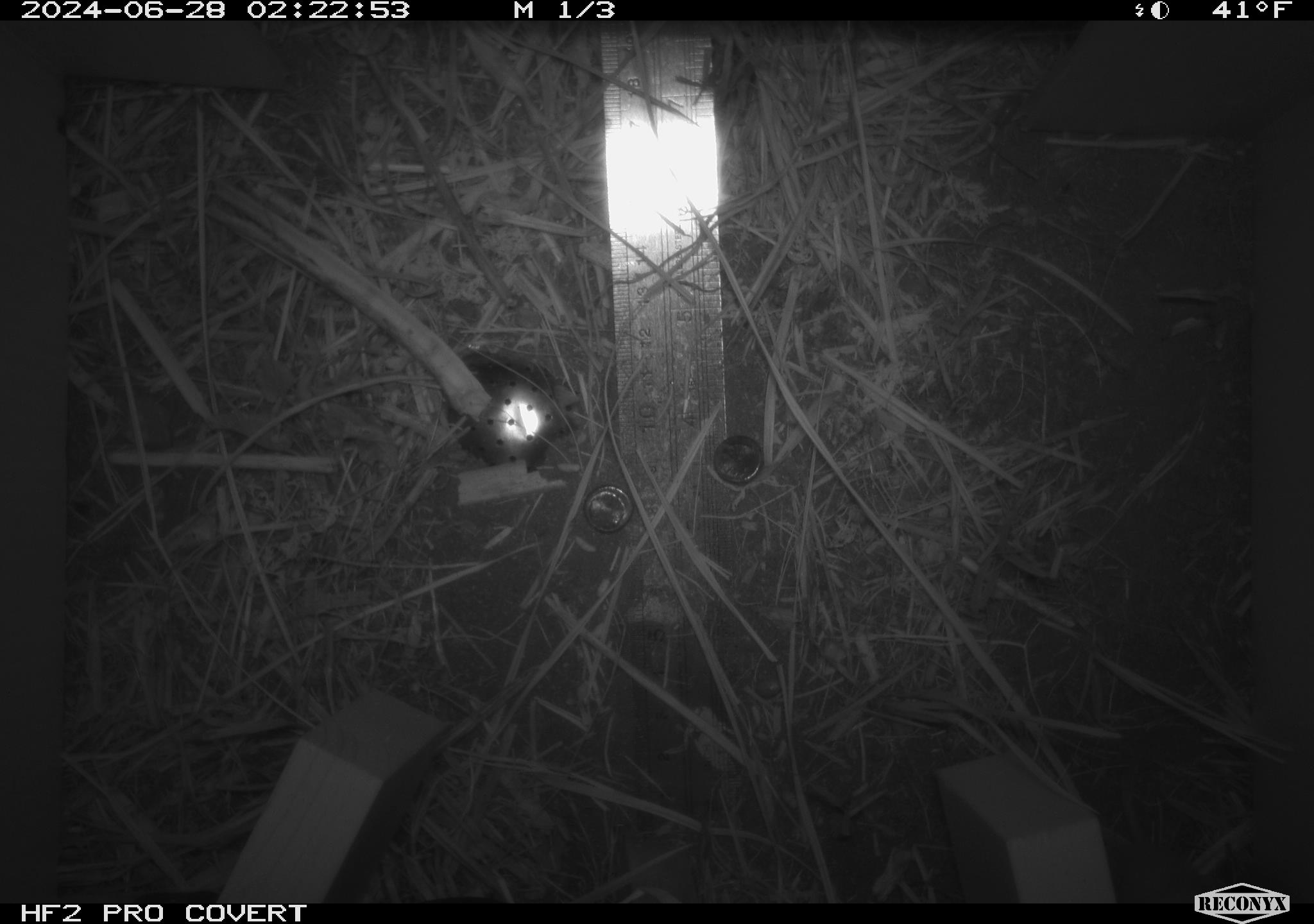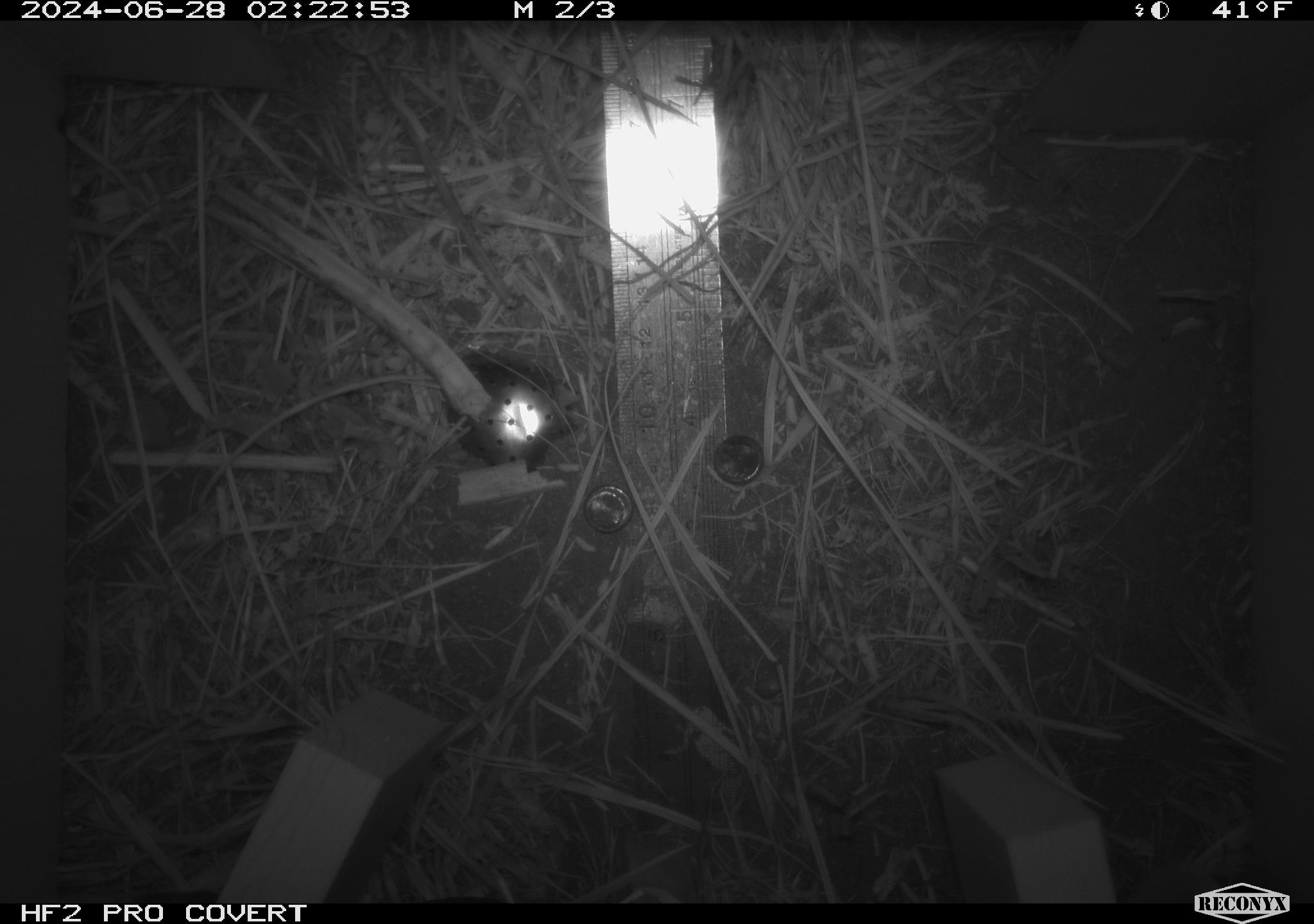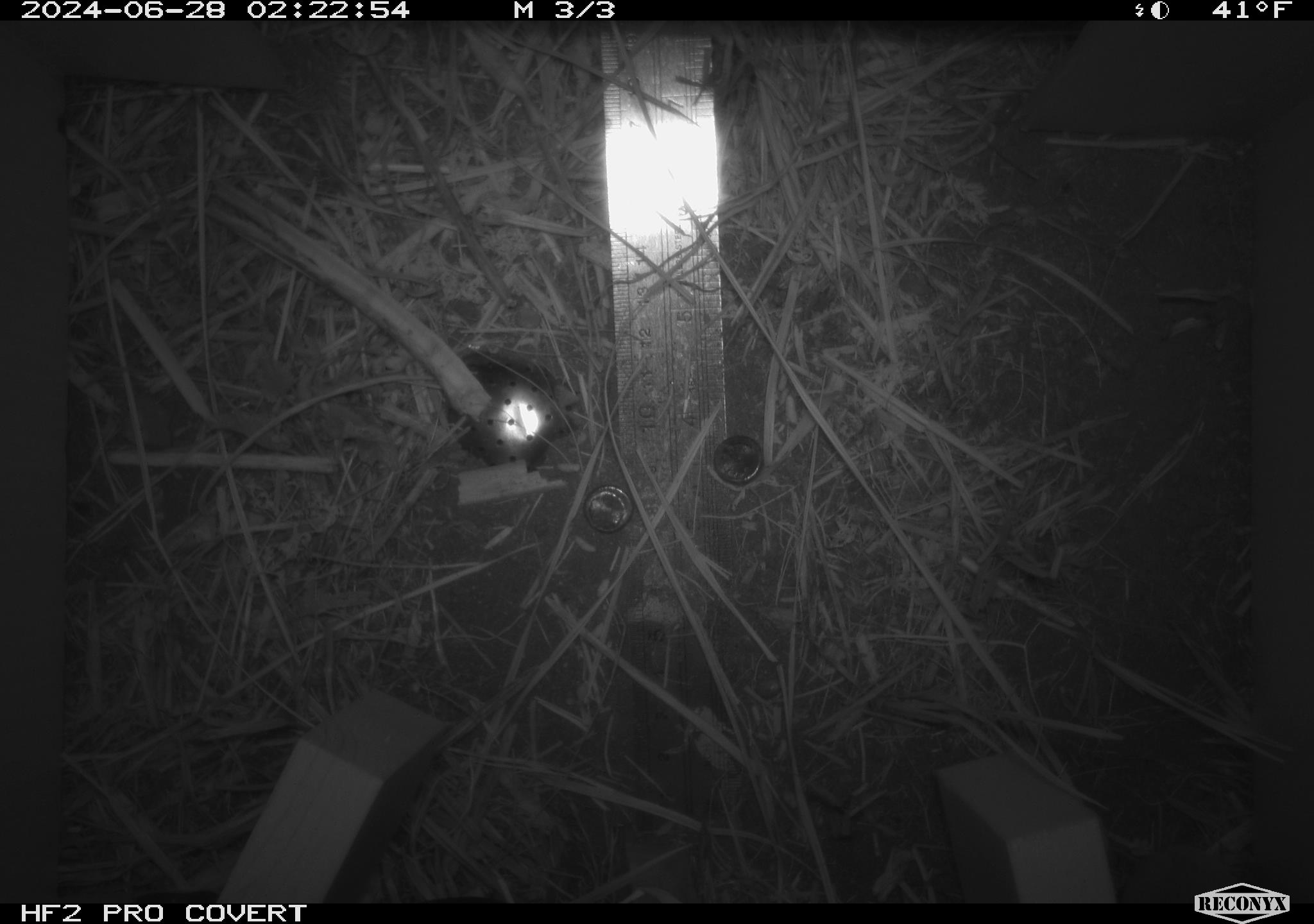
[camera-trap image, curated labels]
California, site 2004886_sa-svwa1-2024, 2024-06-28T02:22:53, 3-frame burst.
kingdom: Animalia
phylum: Chordata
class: Mammalia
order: Eulipotyphla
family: Soricidae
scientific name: Soricidae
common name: shrews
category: soricidae family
Soricidae family (shrews) (Soricidae).